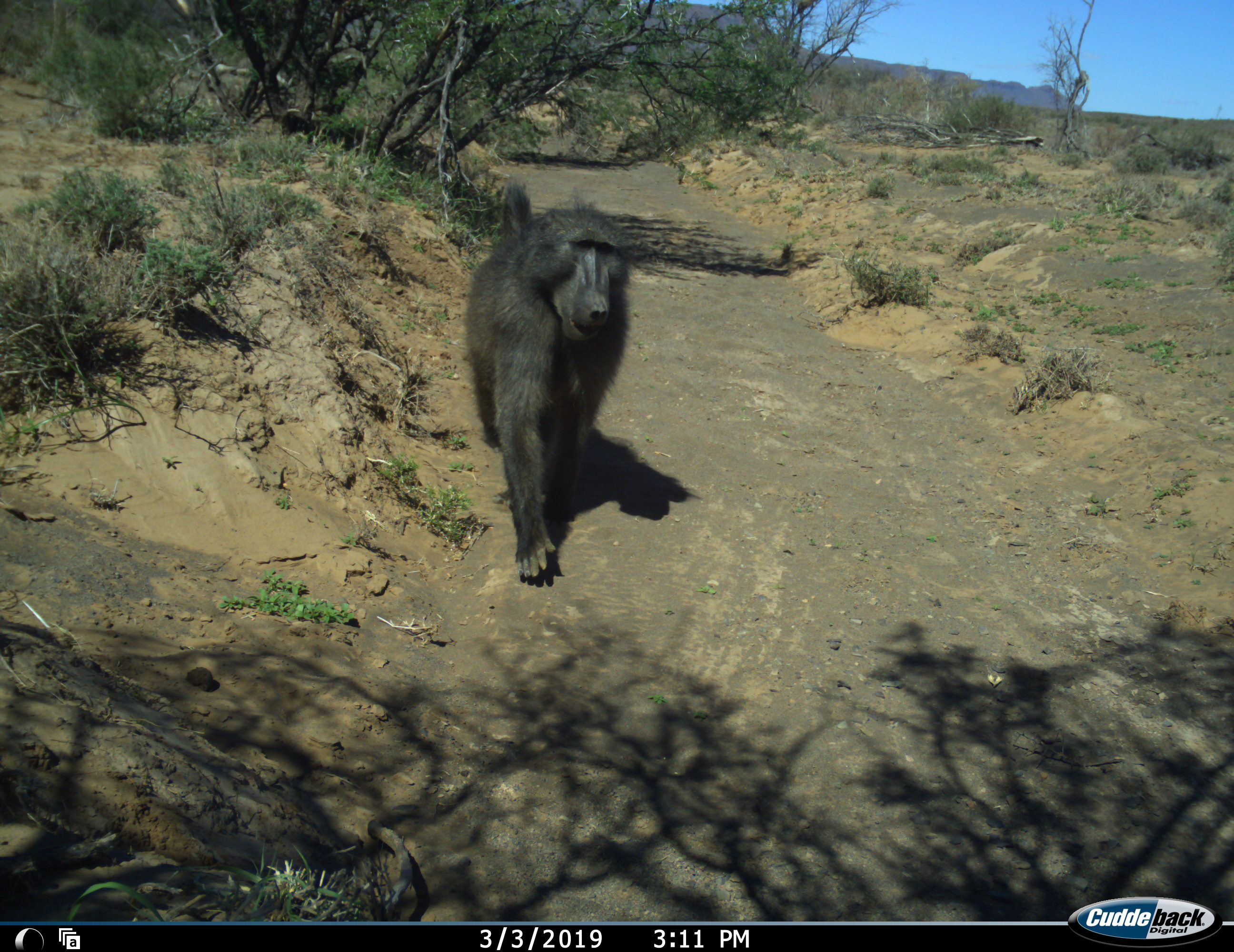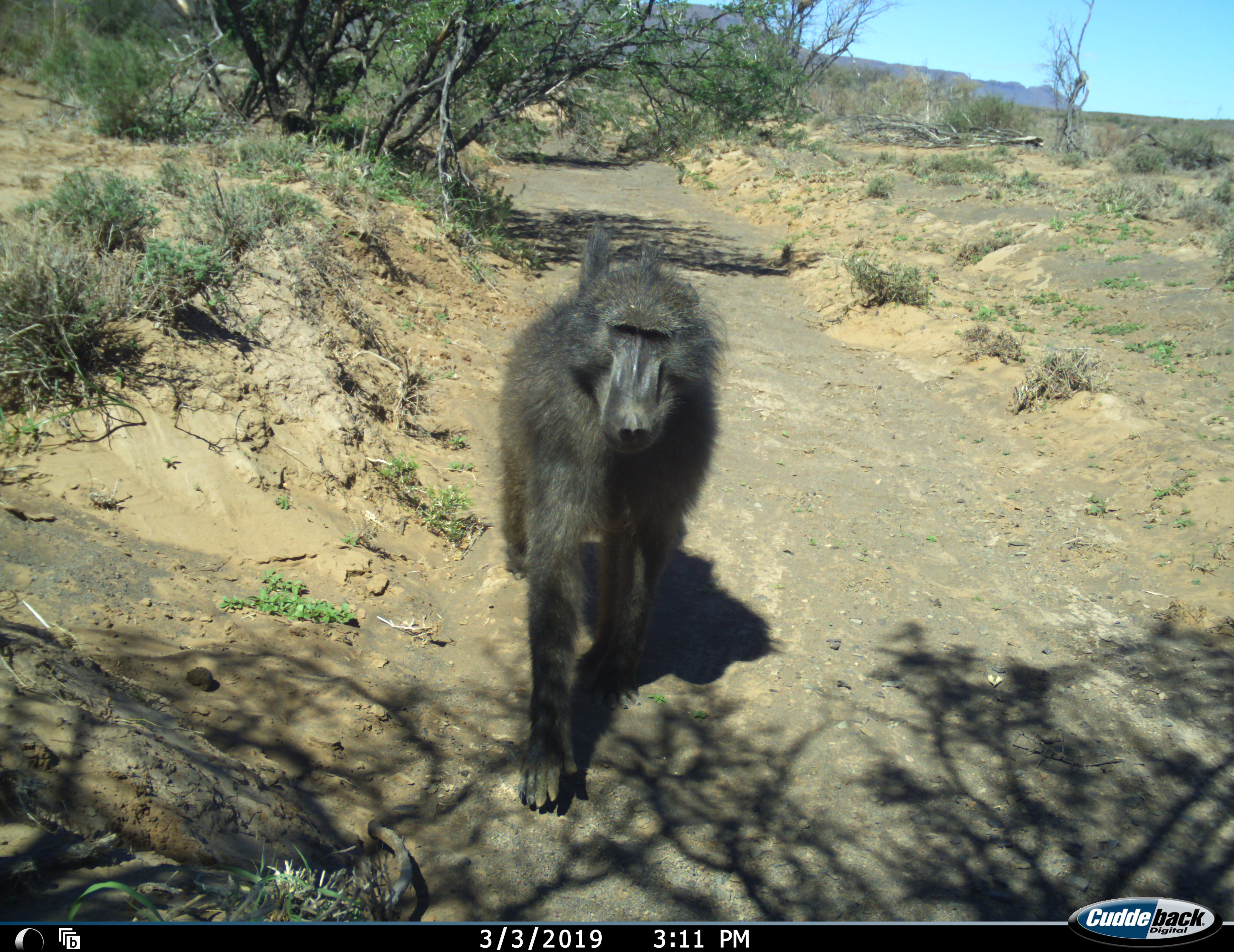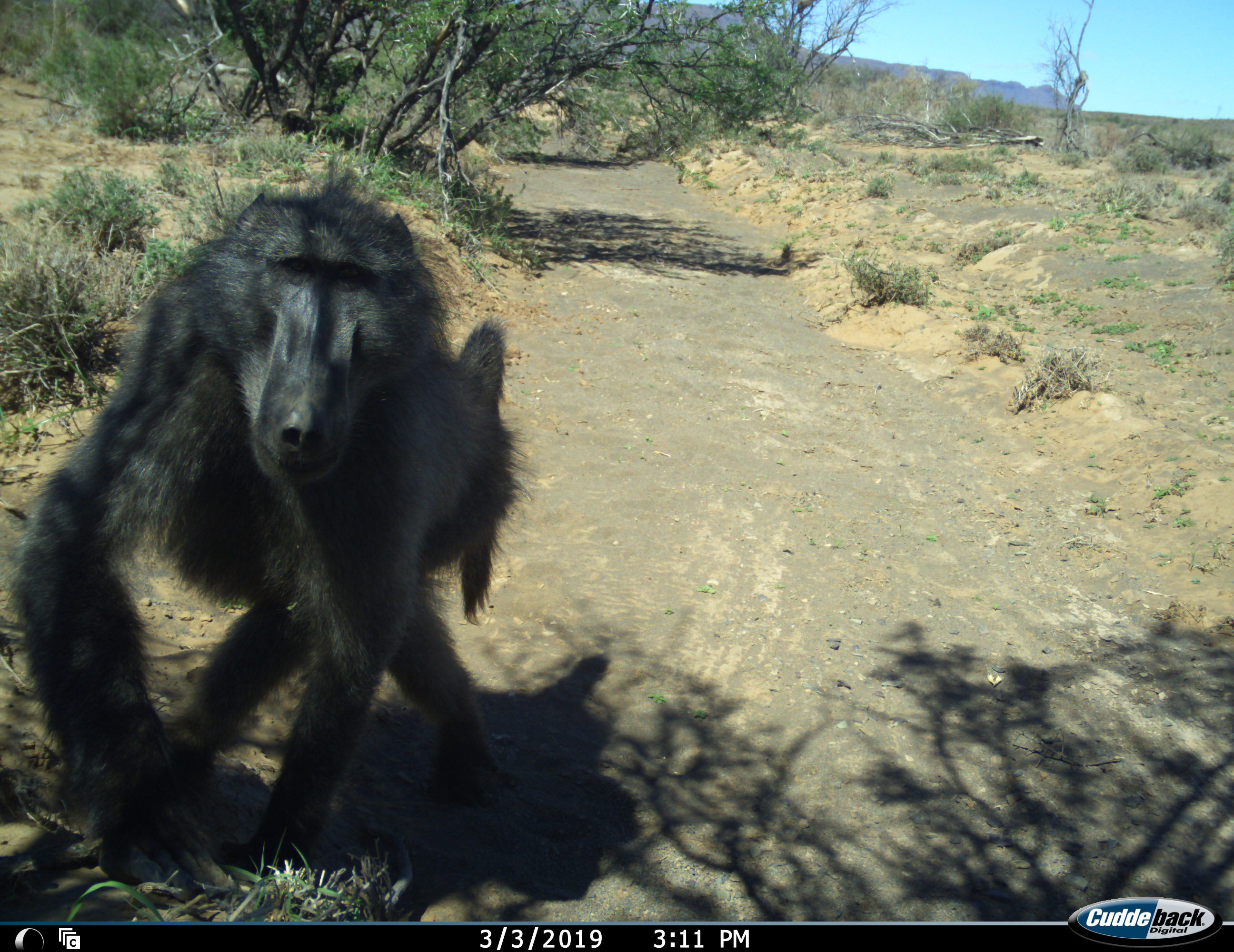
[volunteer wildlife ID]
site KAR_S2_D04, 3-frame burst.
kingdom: Animalia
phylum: Chordata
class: Mammalia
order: Primates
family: Cercopithecidae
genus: Papio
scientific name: Papio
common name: baboon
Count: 1.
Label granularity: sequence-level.